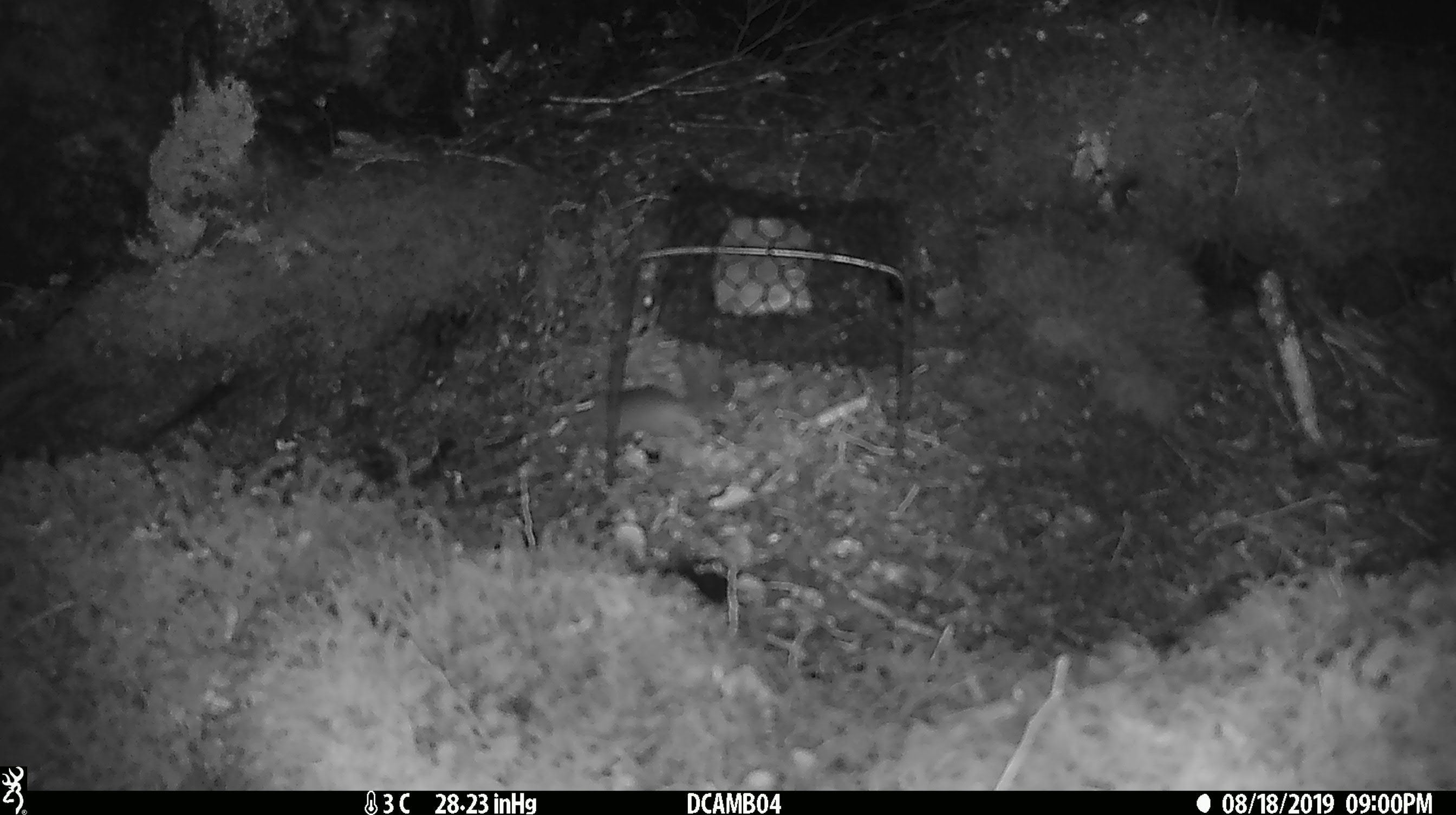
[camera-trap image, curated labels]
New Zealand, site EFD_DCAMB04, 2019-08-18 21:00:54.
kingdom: Animalia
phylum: Chordata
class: Mammalia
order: Rodentia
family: Muridae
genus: Mus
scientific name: Mus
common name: mouse